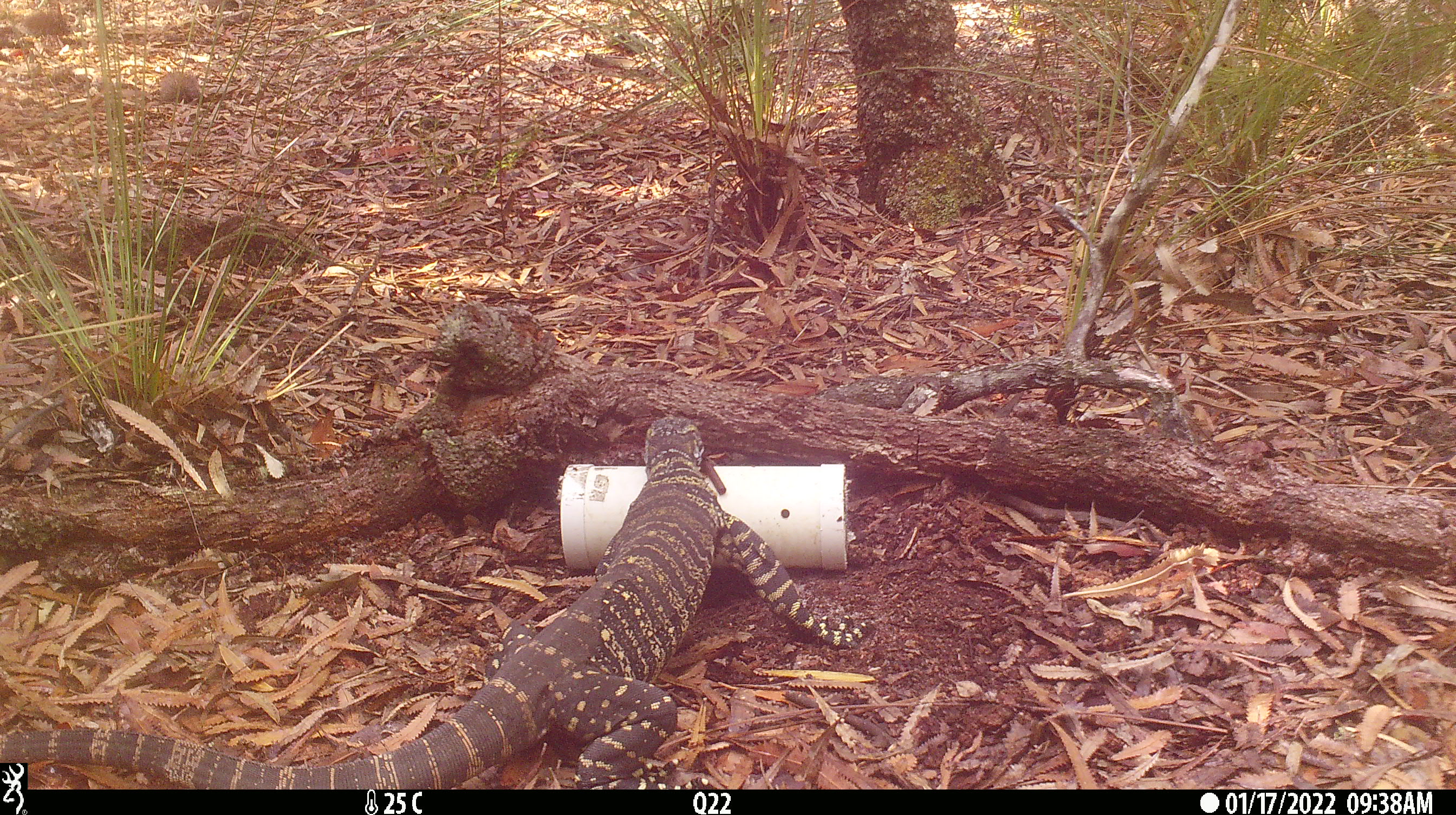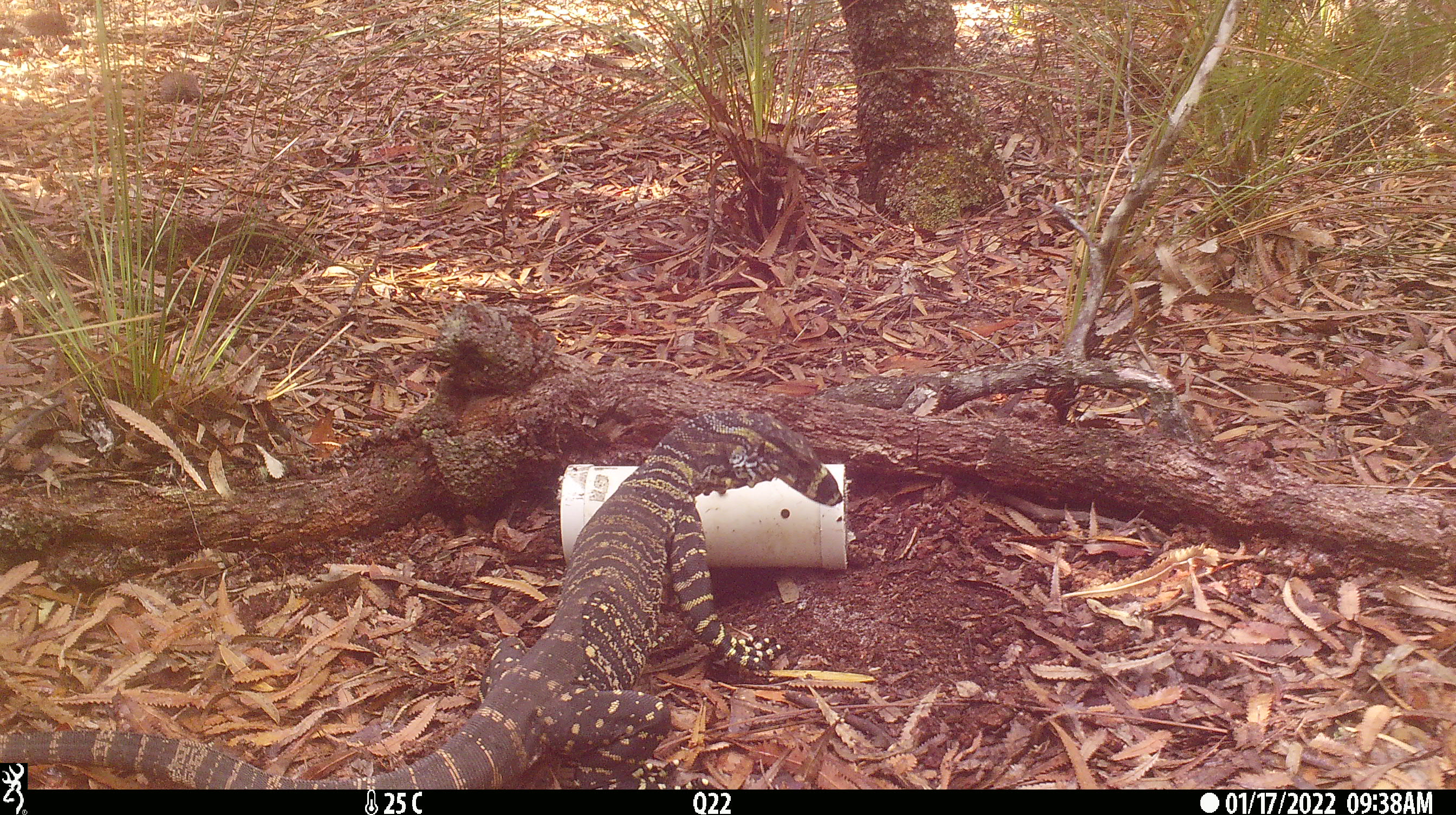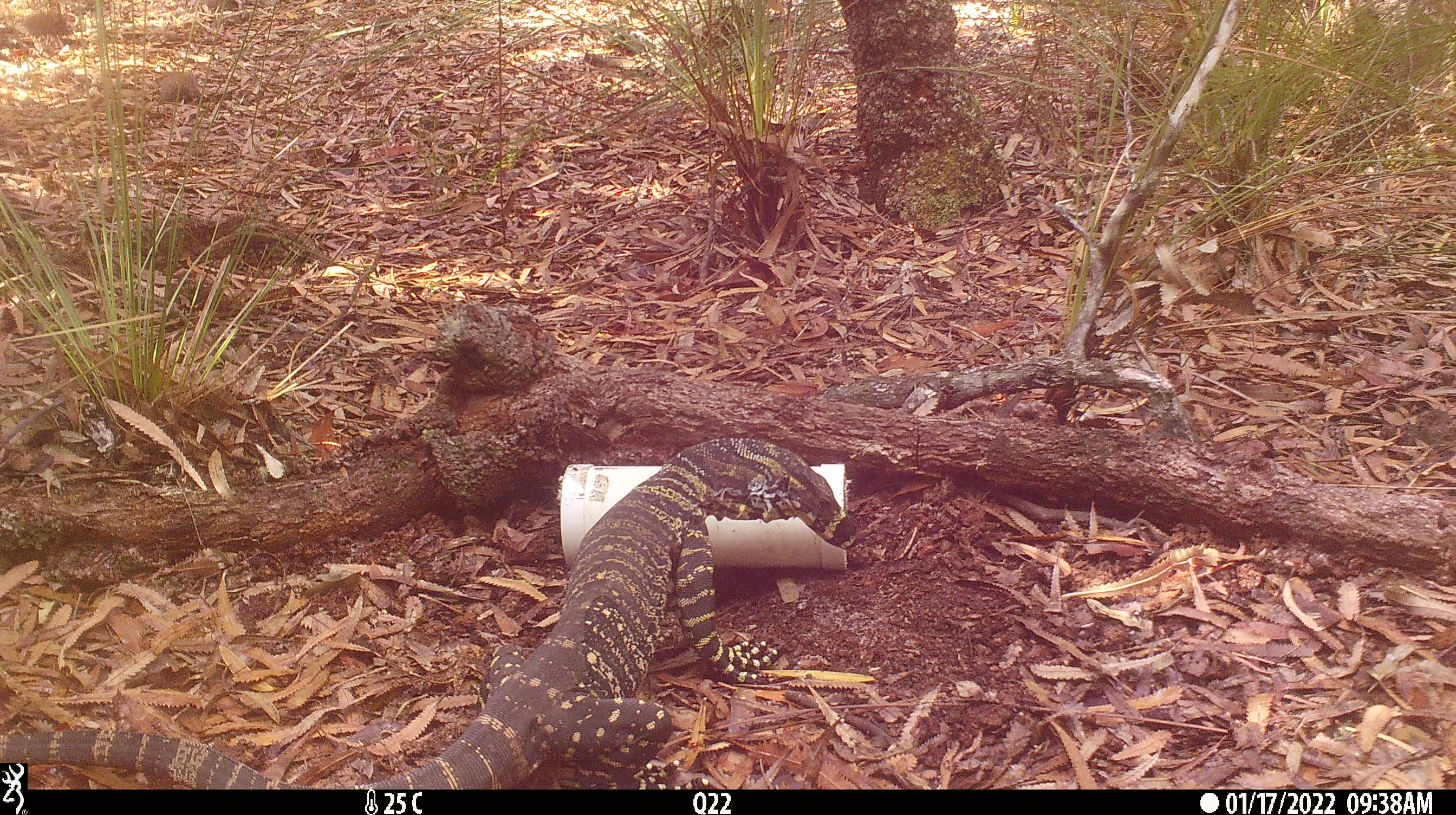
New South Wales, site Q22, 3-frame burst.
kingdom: Animalia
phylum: Chordata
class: Reptilia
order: Squamata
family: Varanidae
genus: Varanus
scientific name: Varanus varius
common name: lace monitor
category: goanna